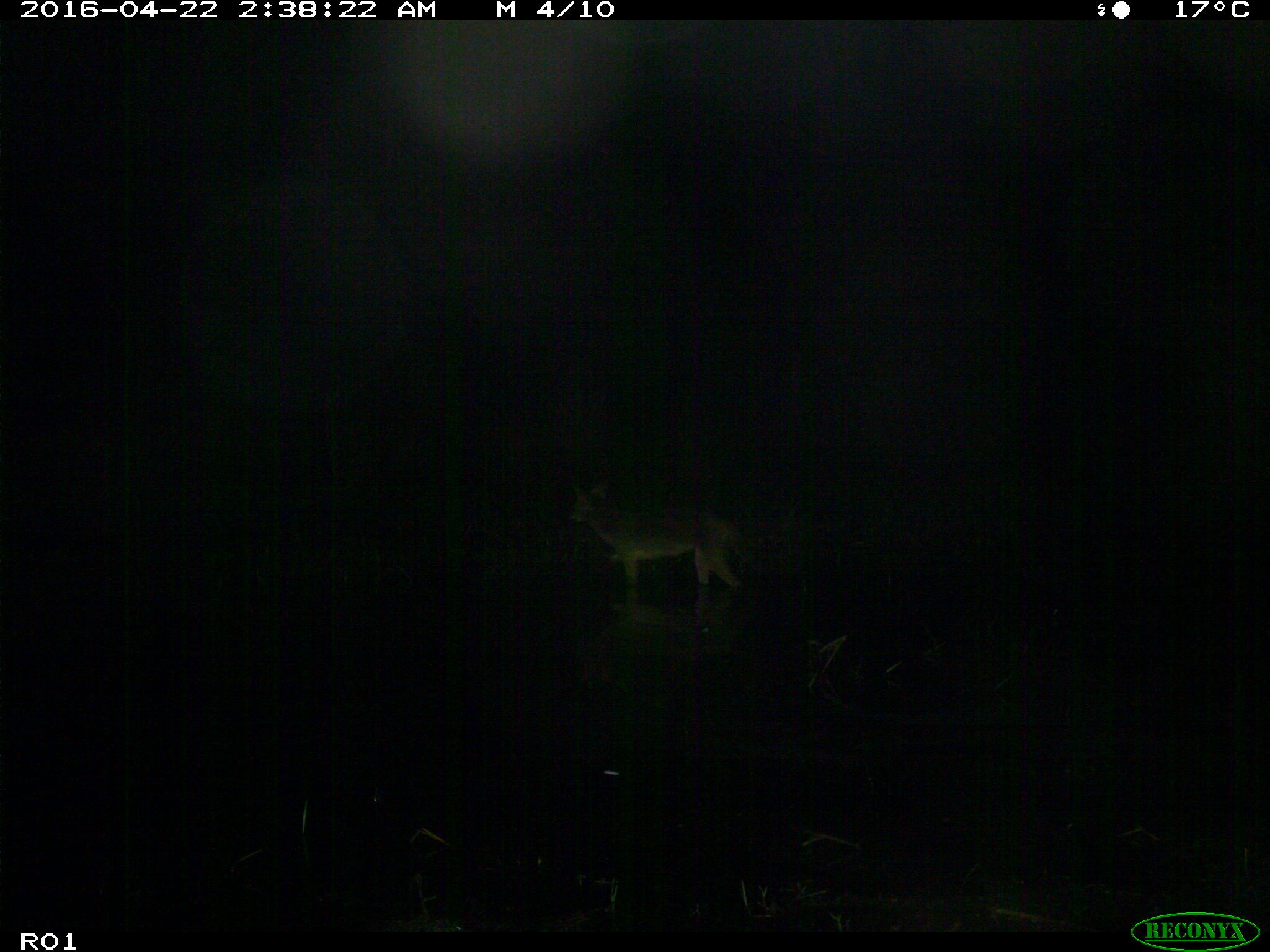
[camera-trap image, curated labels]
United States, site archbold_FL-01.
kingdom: Animalia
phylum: Chordata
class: Mammalia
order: Carnivora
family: Canidae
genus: Canis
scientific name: Canis latrans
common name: coyote